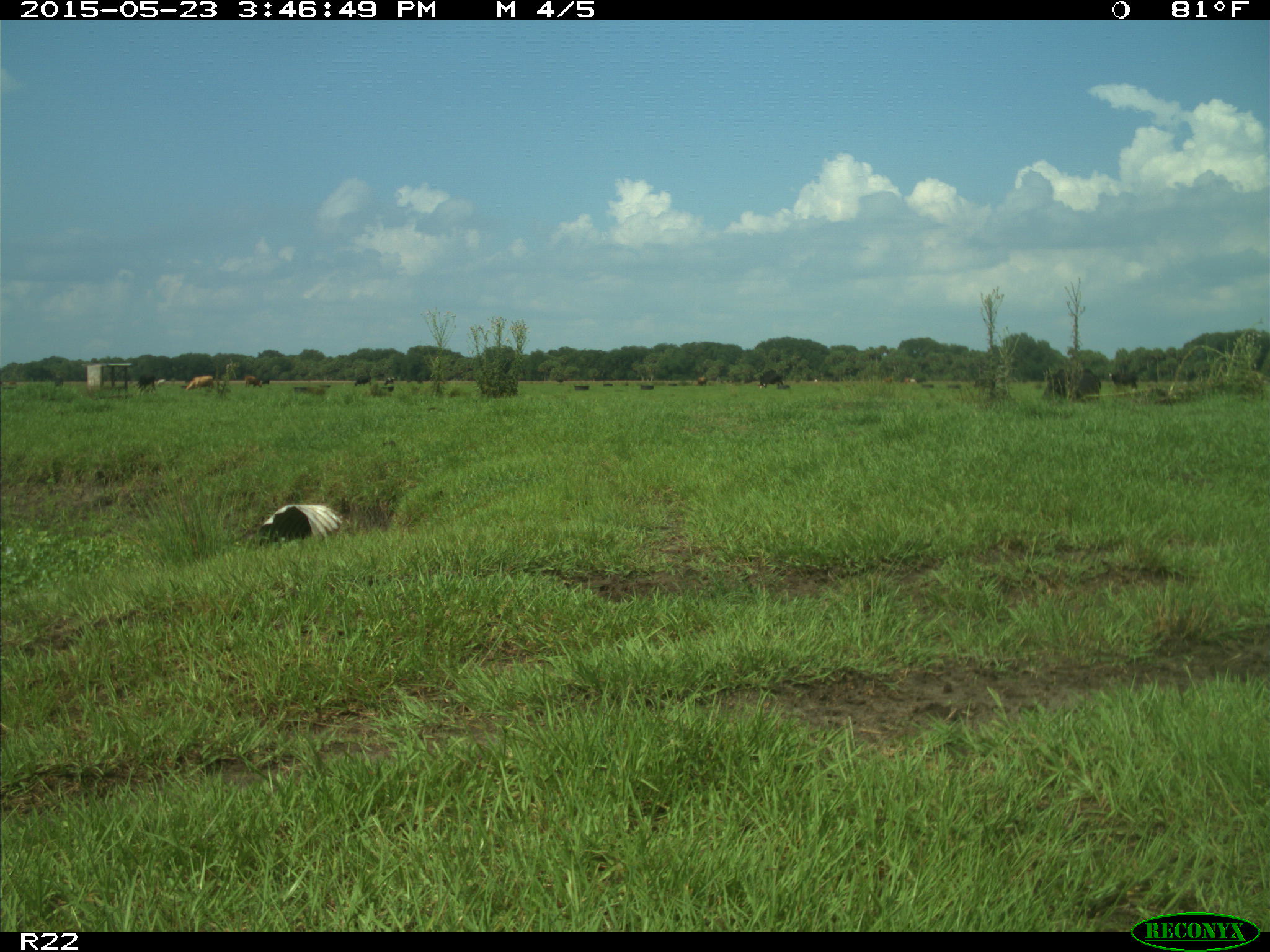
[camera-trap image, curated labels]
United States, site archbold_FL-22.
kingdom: Animalia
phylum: Chordata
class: Mammalia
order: Artiodactyla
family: Bovidae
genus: Bos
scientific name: Bos taurus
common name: domestic cow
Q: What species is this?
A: Bos taurus (domestic cow).